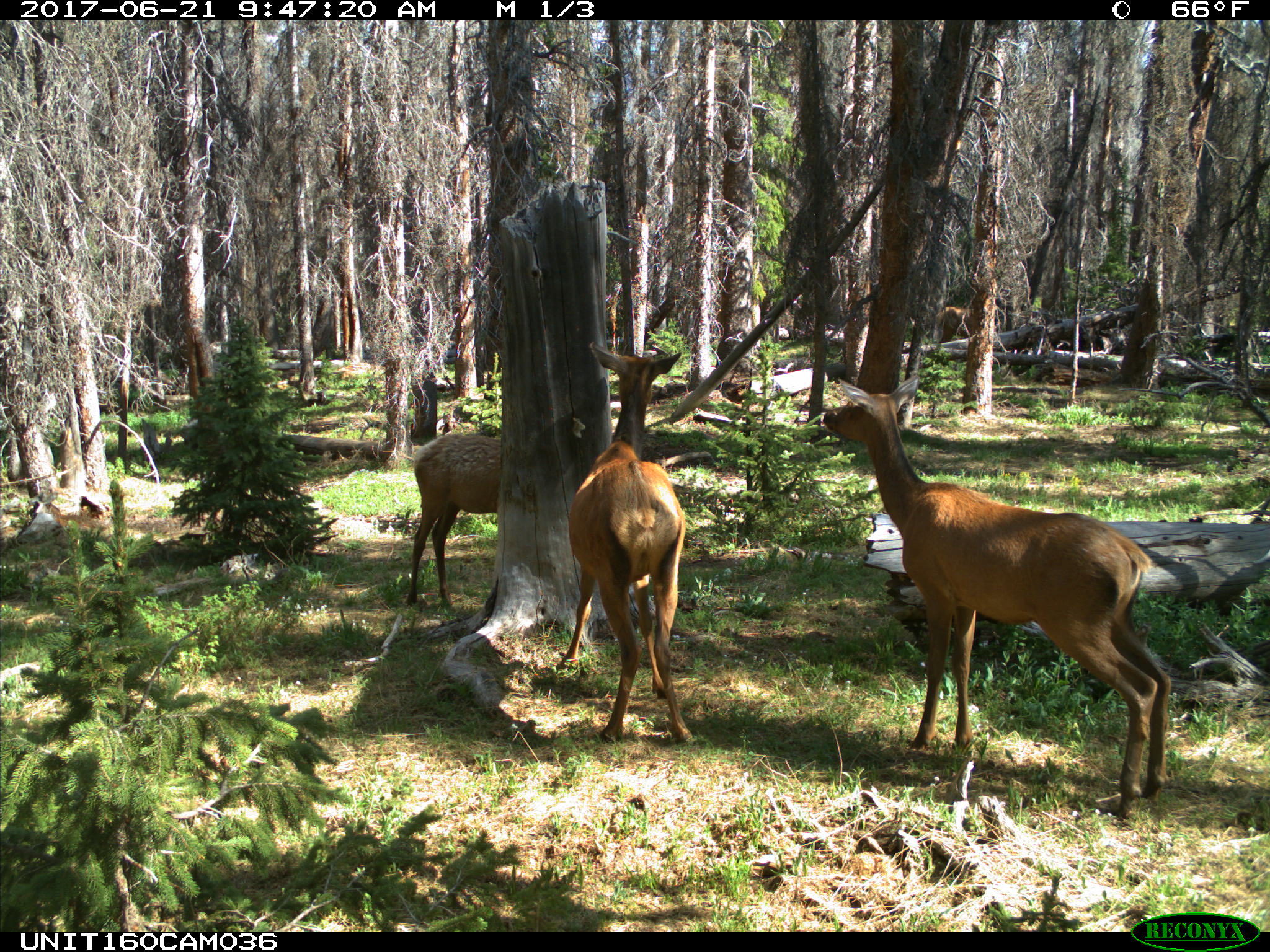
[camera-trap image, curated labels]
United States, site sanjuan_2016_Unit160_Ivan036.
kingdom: Animalia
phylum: Chordata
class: Mammalia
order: Artiodactyla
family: Cervidae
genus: Cervus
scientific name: Cervus elaphus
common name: red deer